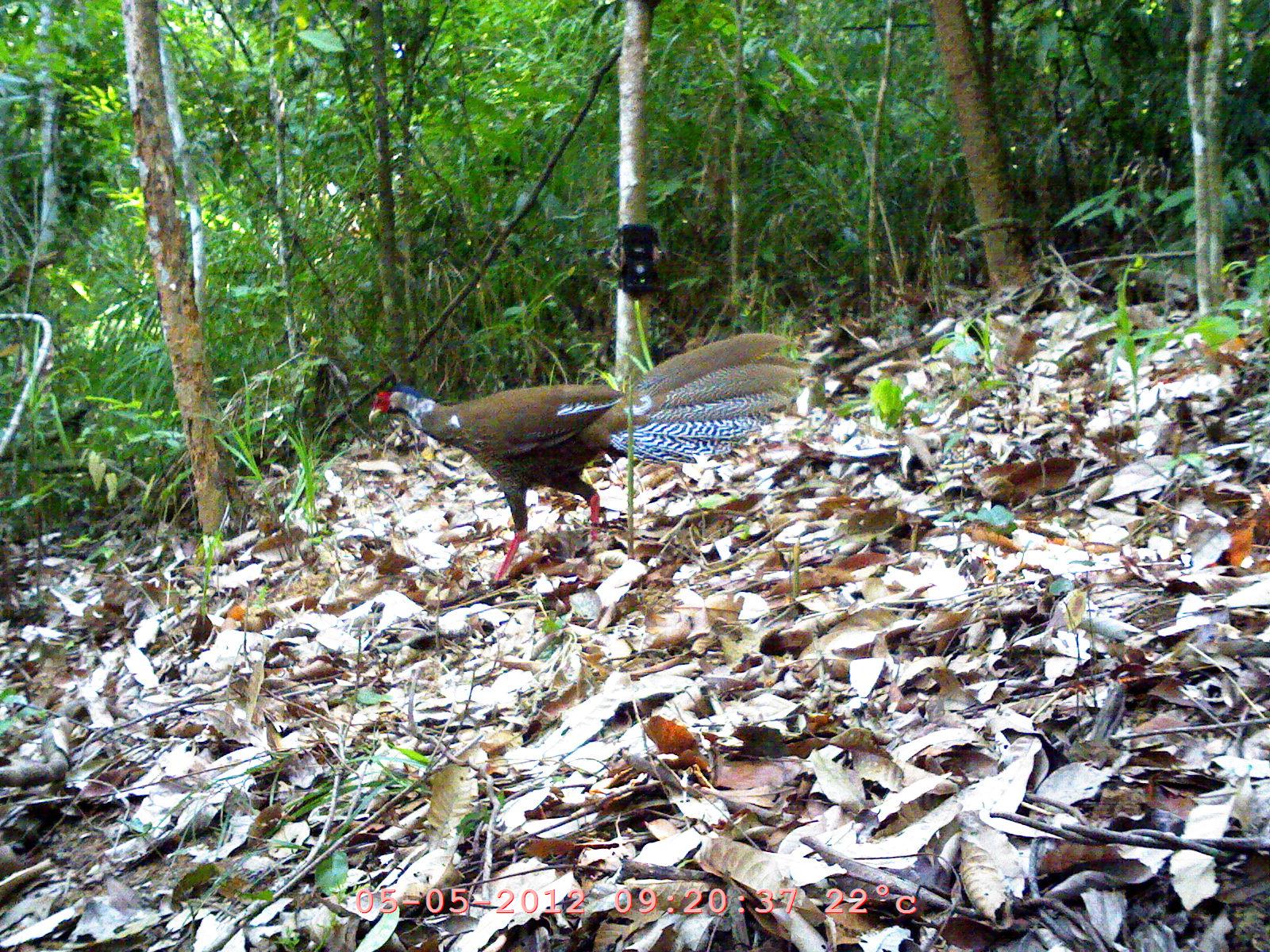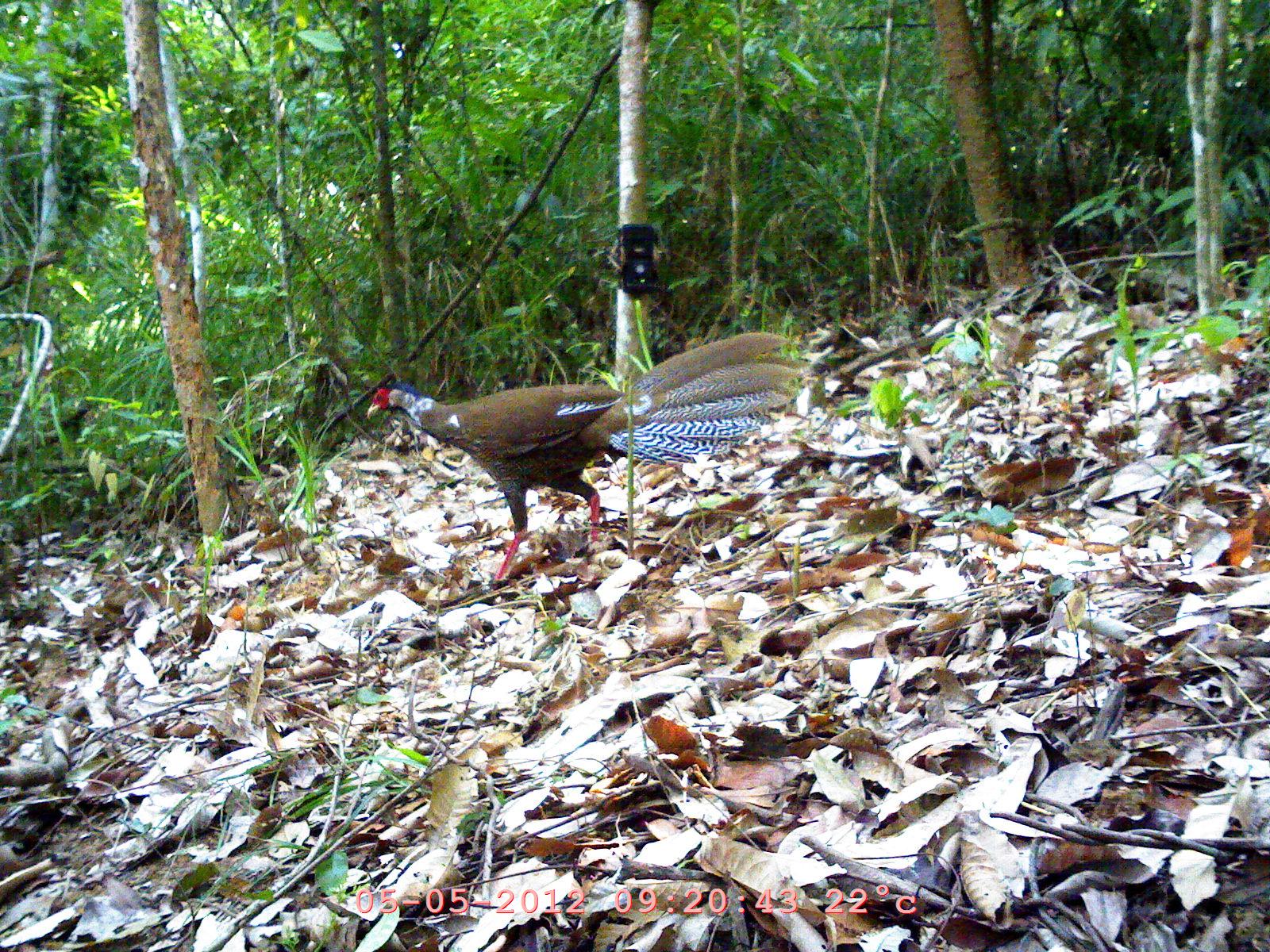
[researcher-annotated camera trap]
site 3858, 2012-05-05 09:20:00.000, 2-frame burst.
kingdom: Animalia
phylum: Chordata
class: Aves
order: Galliformes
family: Phasianidae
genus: Lophura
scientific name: Lophura nycthemera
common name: silver pheasant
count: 1